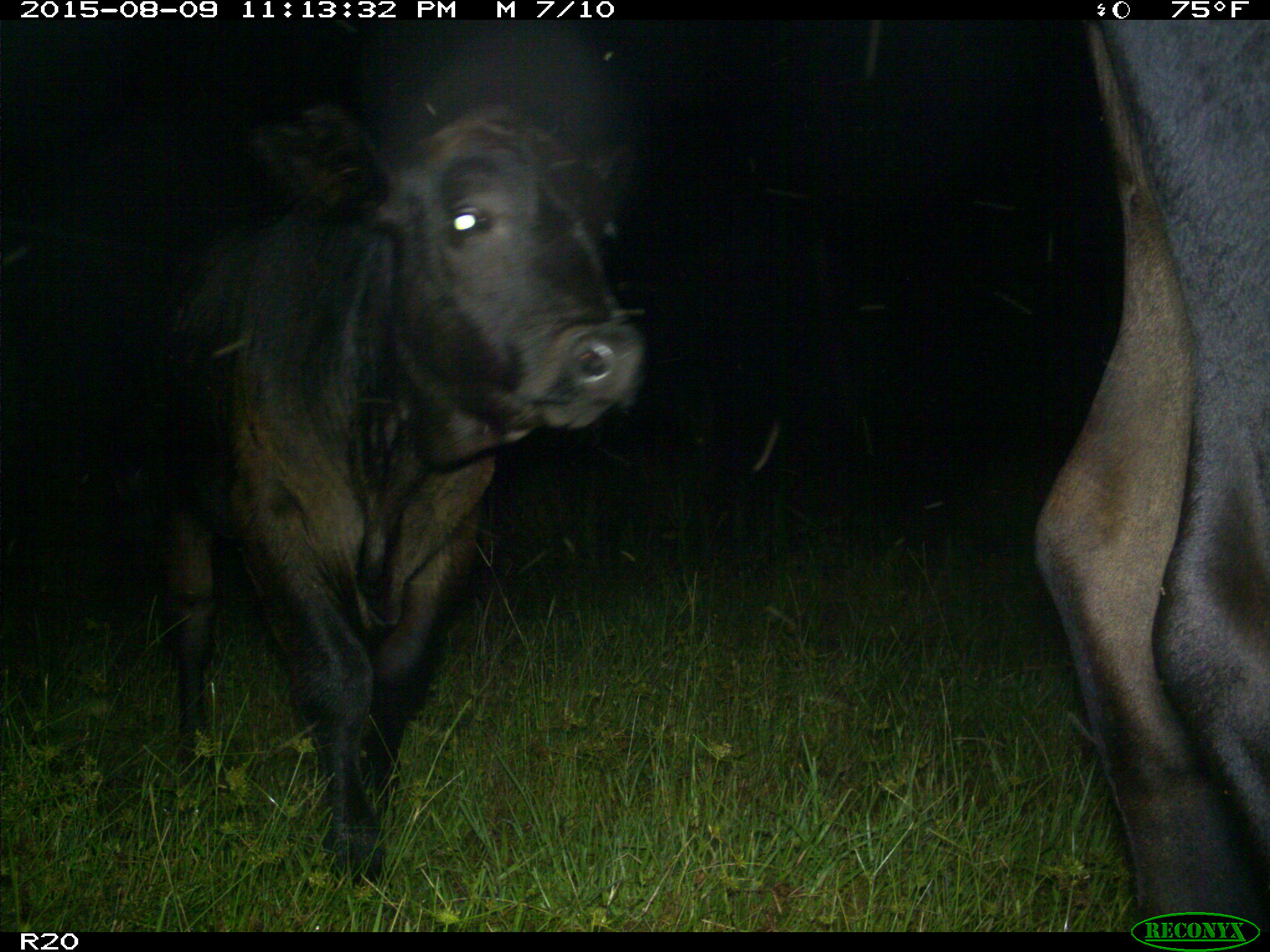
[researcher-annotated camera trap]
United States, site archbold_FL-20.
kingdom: Animalia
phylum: Chordata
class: Mammalia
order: Artiodactyla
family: Bovidae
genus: Bos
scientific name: Bos taurus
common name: domestic cow